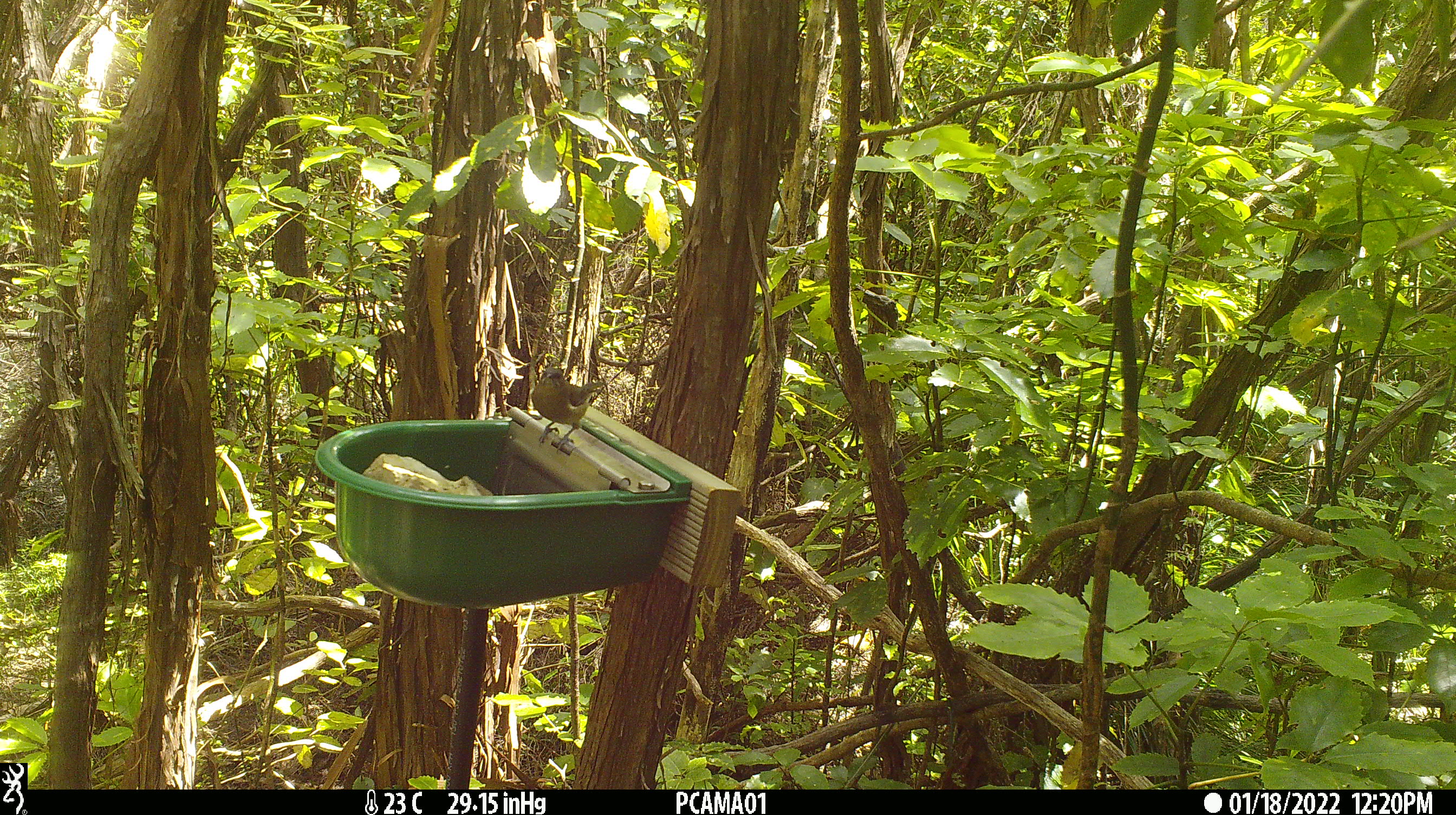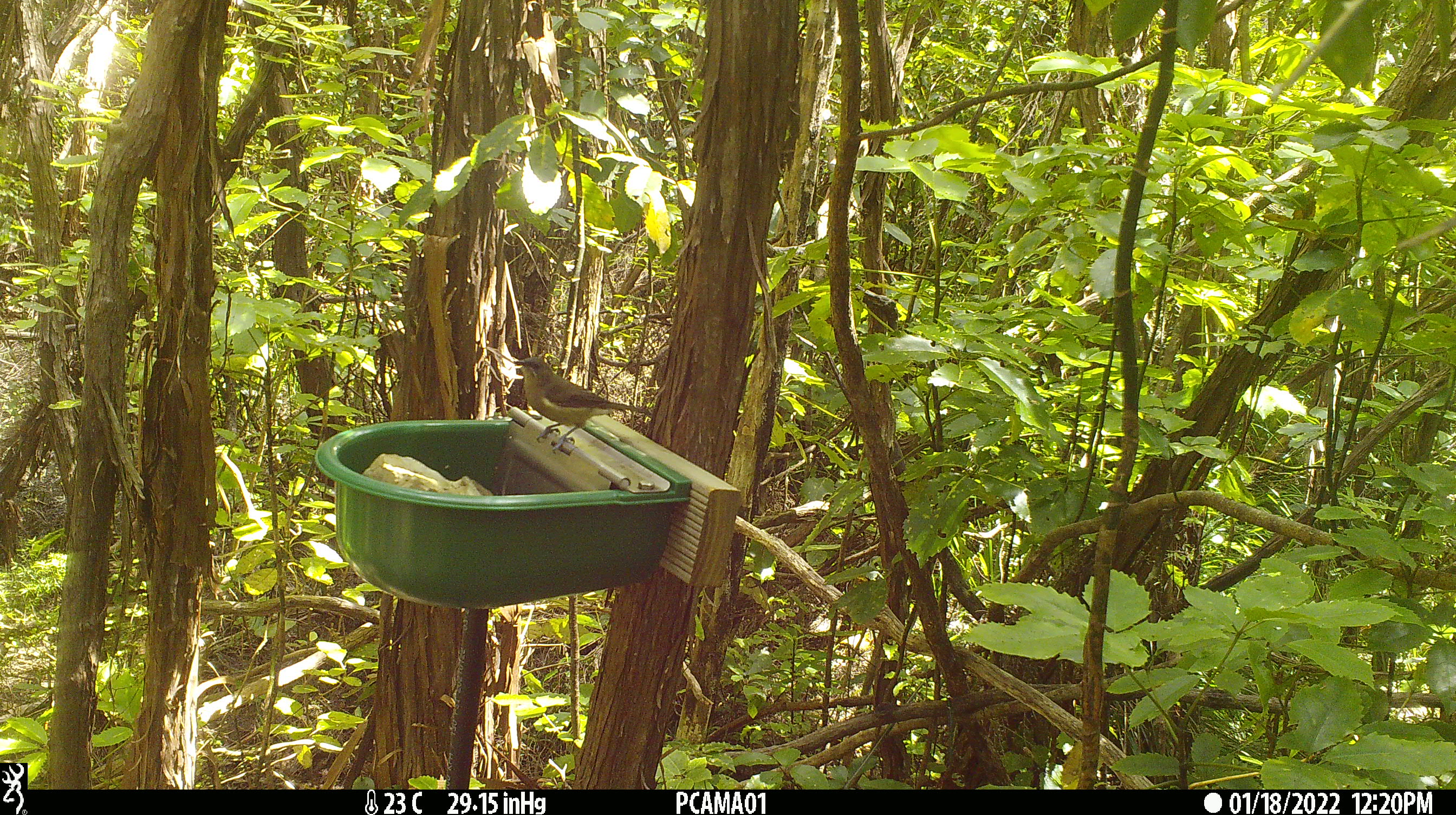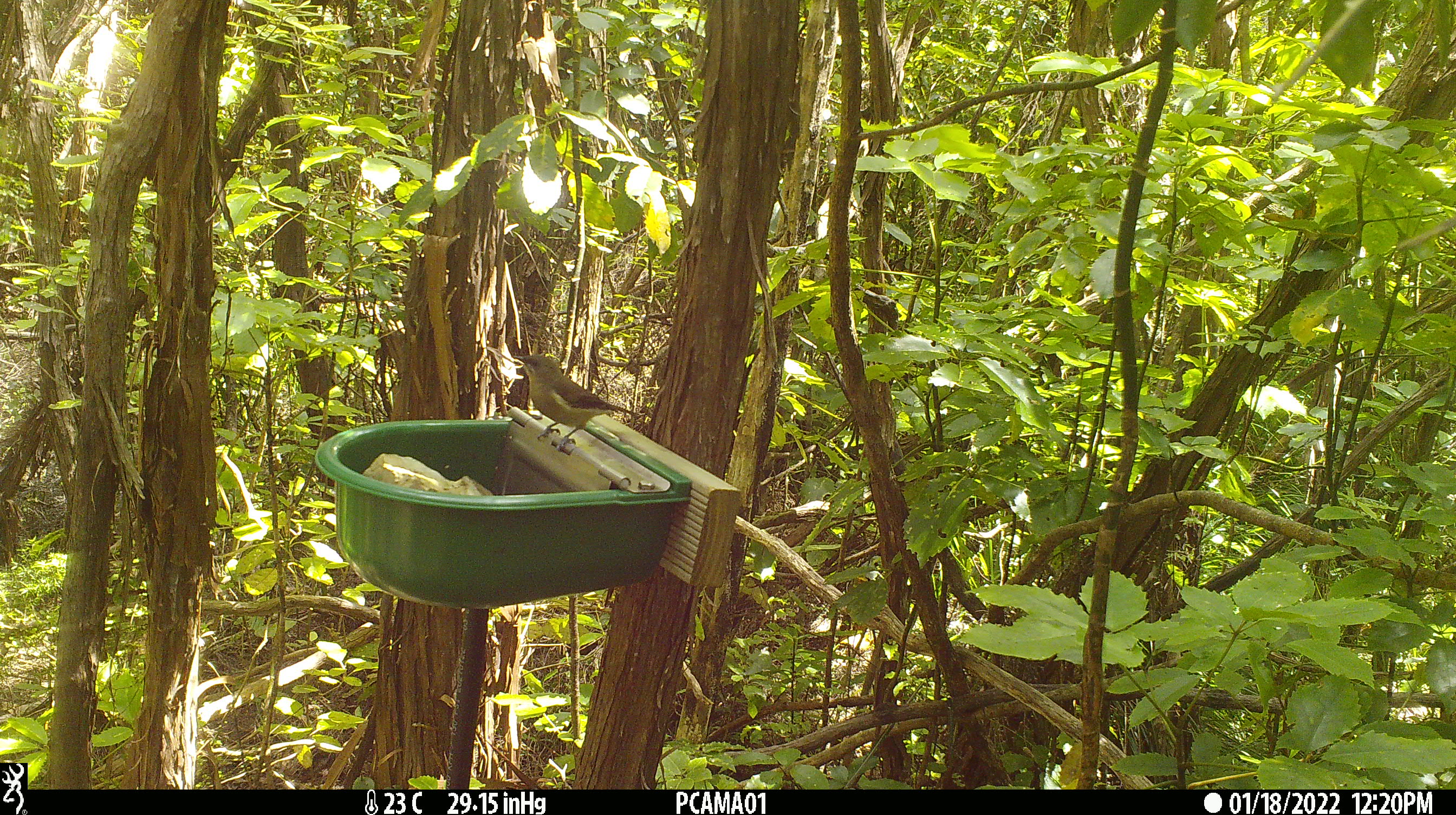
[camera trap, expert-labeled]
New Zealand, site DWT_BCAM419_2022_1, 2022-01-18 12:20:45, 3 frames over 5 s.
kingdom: Animalia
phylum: Chordata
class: Aves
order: Passeriformes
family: Meliphagidae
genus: Anthornis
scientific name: Anthornis melanura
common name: new zealand bellbird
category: bellbird